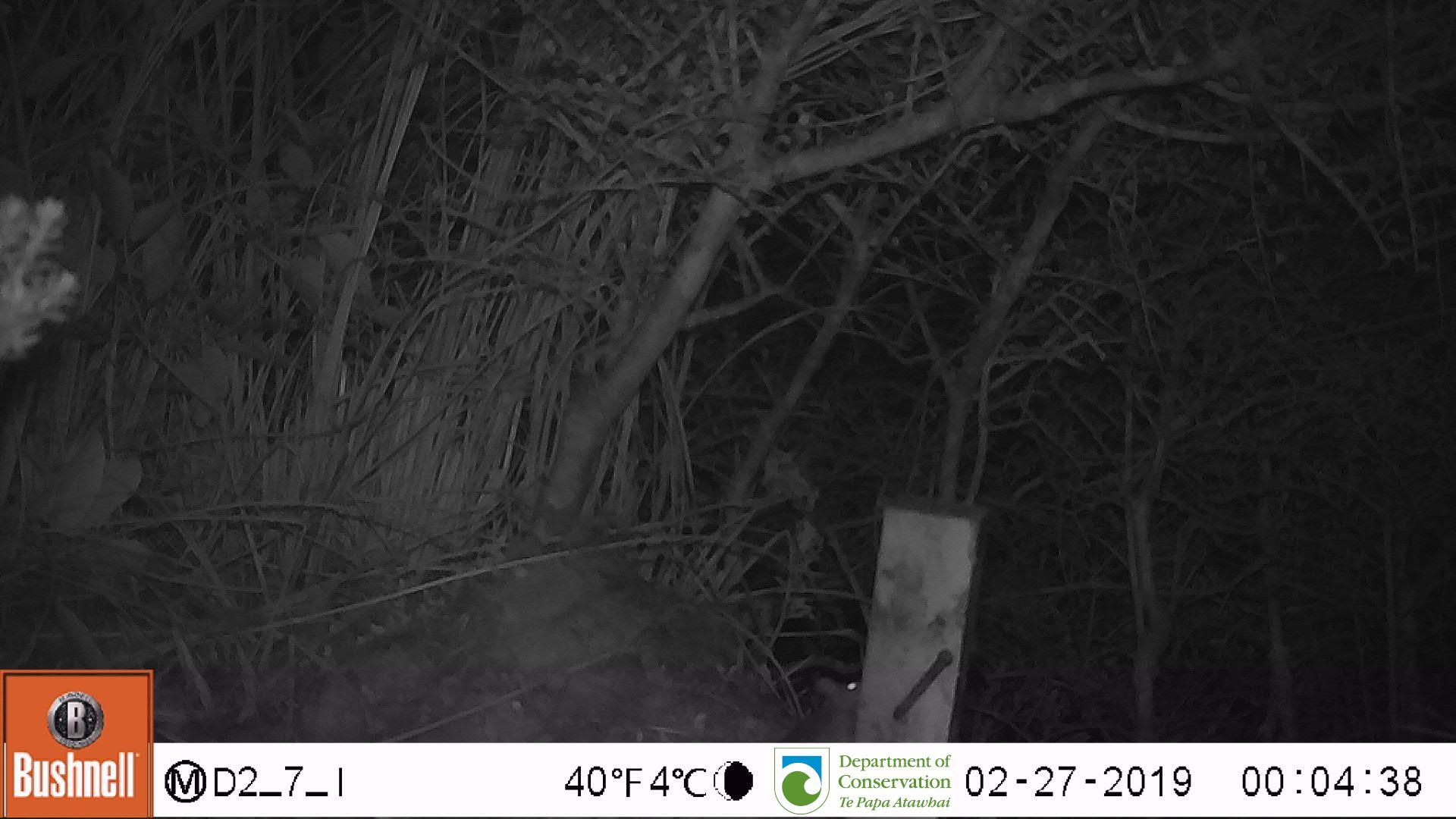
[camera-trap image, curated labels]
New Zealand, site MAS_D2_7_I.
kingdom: Animalia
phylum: Chordata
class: Mammalia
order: Rodentia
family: Muridae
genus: Mus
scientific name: Mus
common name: mouse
Mouse (Mus).